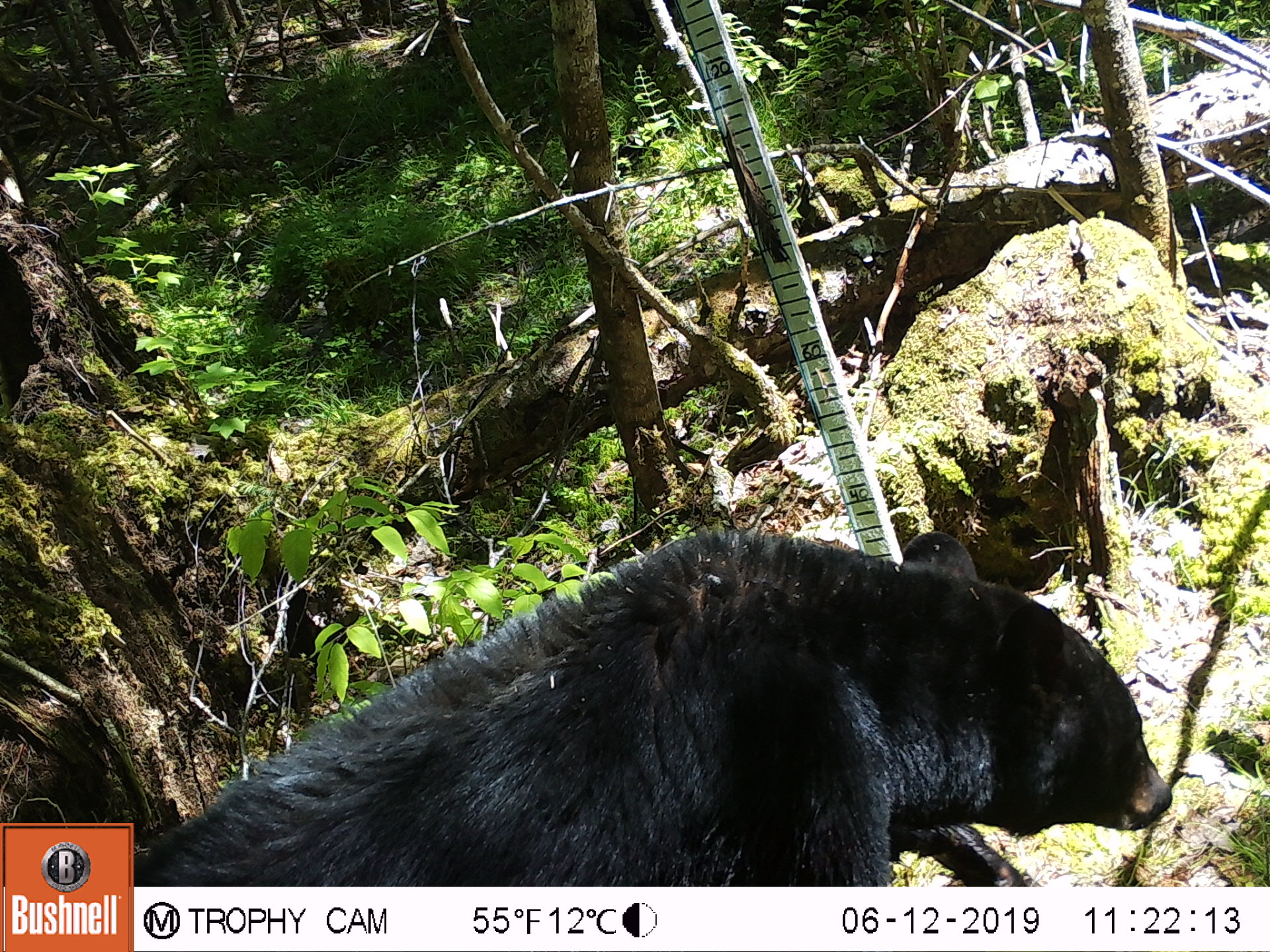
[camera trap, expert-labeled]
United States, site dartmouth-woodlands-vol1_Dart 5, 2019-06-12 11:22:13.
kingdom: Animalia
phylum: Chordata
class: Mammalia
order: Carnivora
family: Ursidae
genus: Ursus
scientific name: Ursus americanus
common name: black bear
Black bear (Ursus americanus).